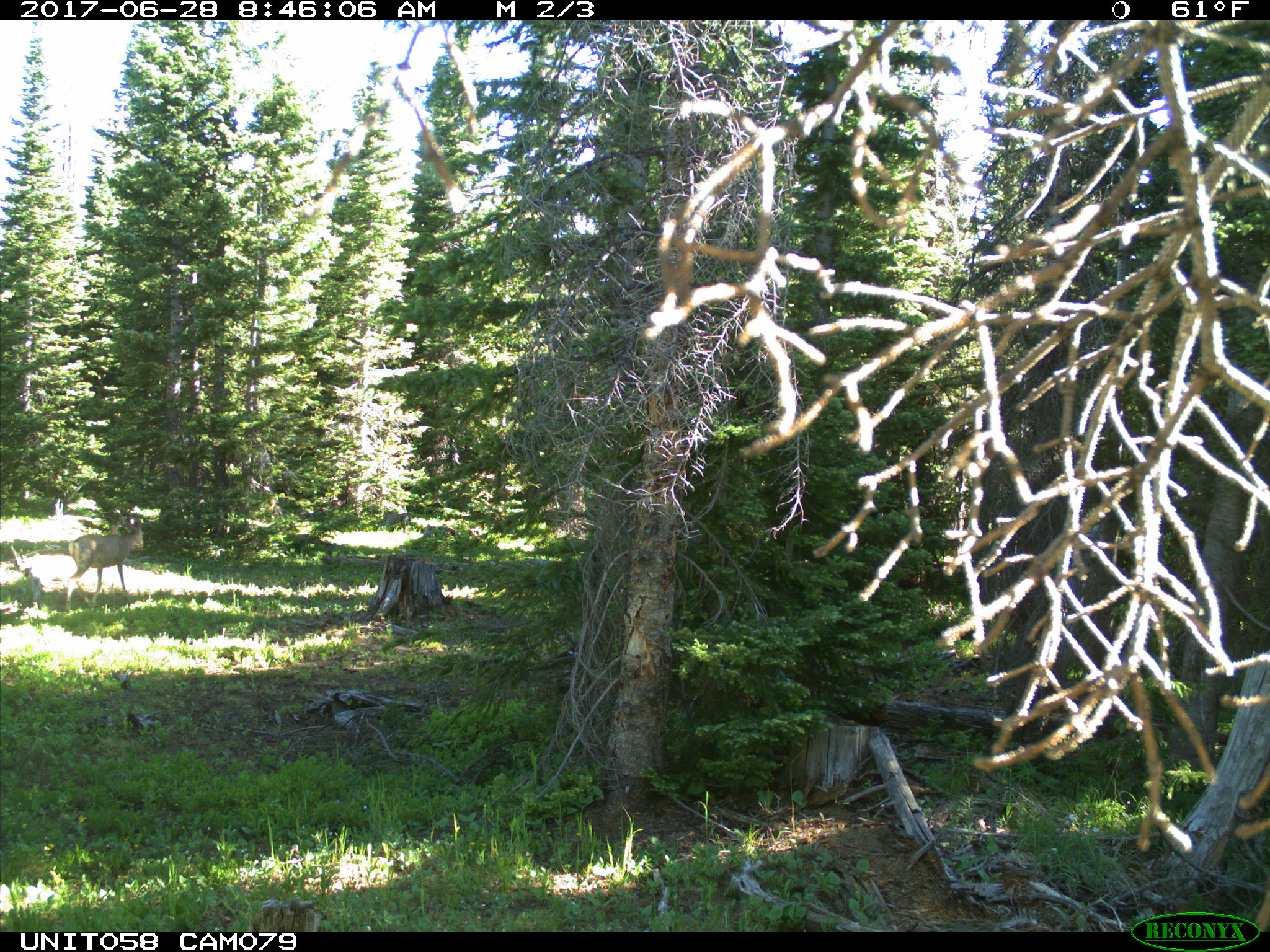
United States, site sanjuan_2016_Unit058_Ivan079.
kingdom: Animalia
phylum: Chordata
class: Mammalia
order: Artiodactyla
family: Cervidae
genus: Odocoileus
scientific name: Odocoileus hemionus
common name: mule deer